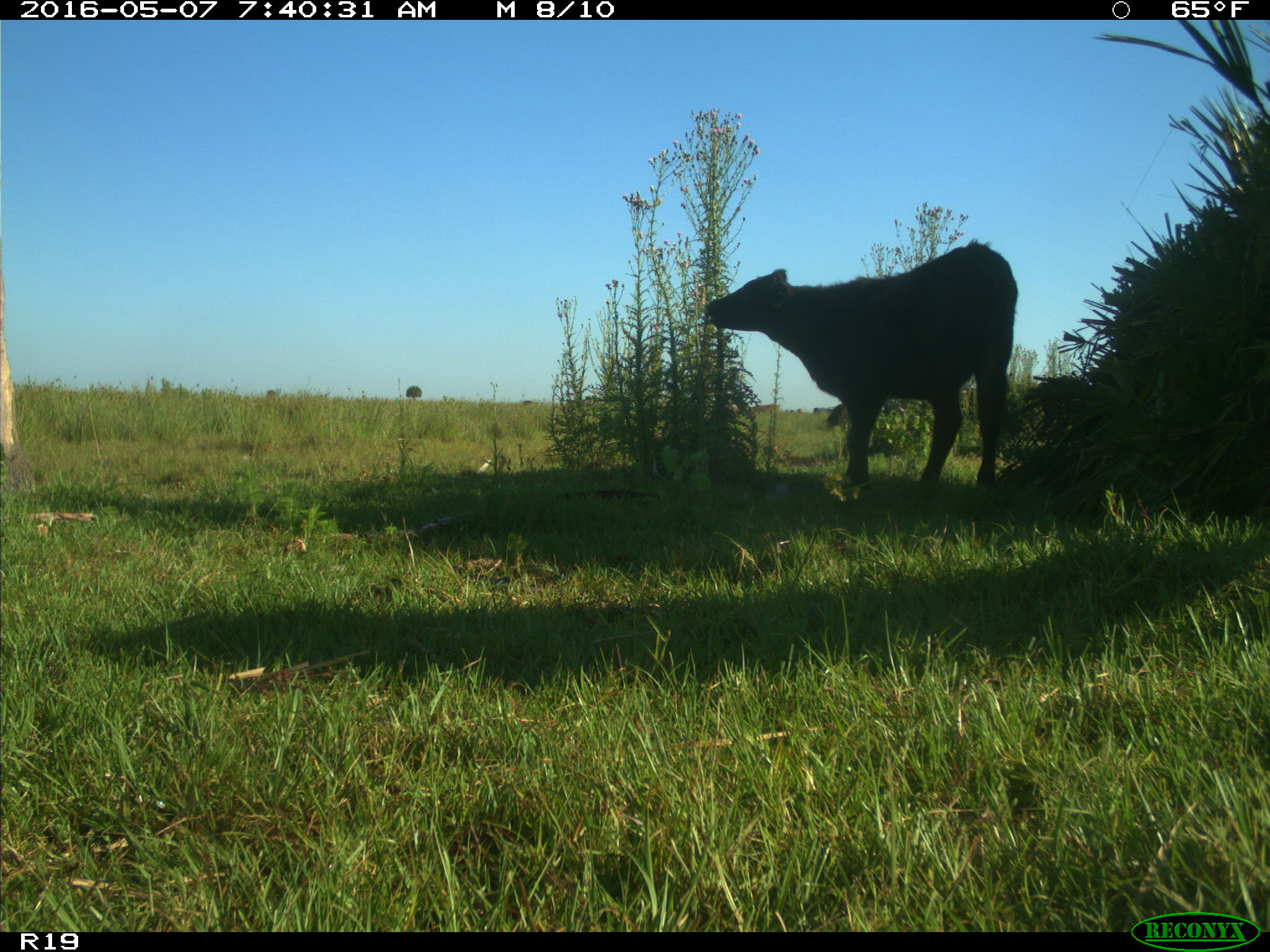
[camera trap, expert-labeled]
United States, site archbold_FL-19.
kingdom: Animalia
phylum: Chordata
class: Mammalia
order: Artiodactyla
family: Bovidae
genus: Bos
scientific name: Bos taurus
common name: domestic cow